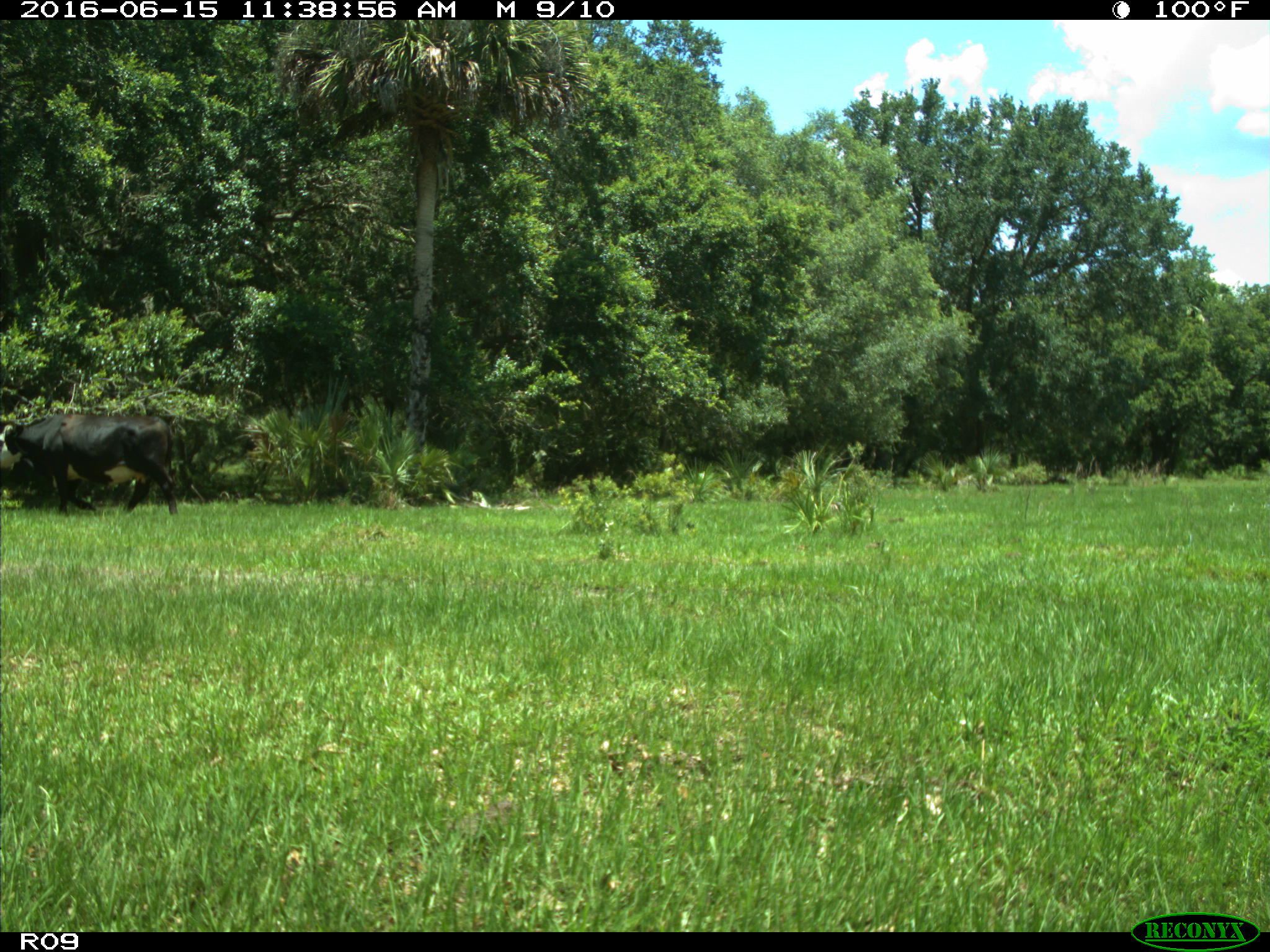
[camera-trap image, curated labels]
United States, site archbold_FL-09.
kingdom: Animalia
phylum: Chordata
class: Mammalia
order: Artiodactyla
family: Bovidae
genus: Bos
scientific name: Bos taurus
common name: domestic cow